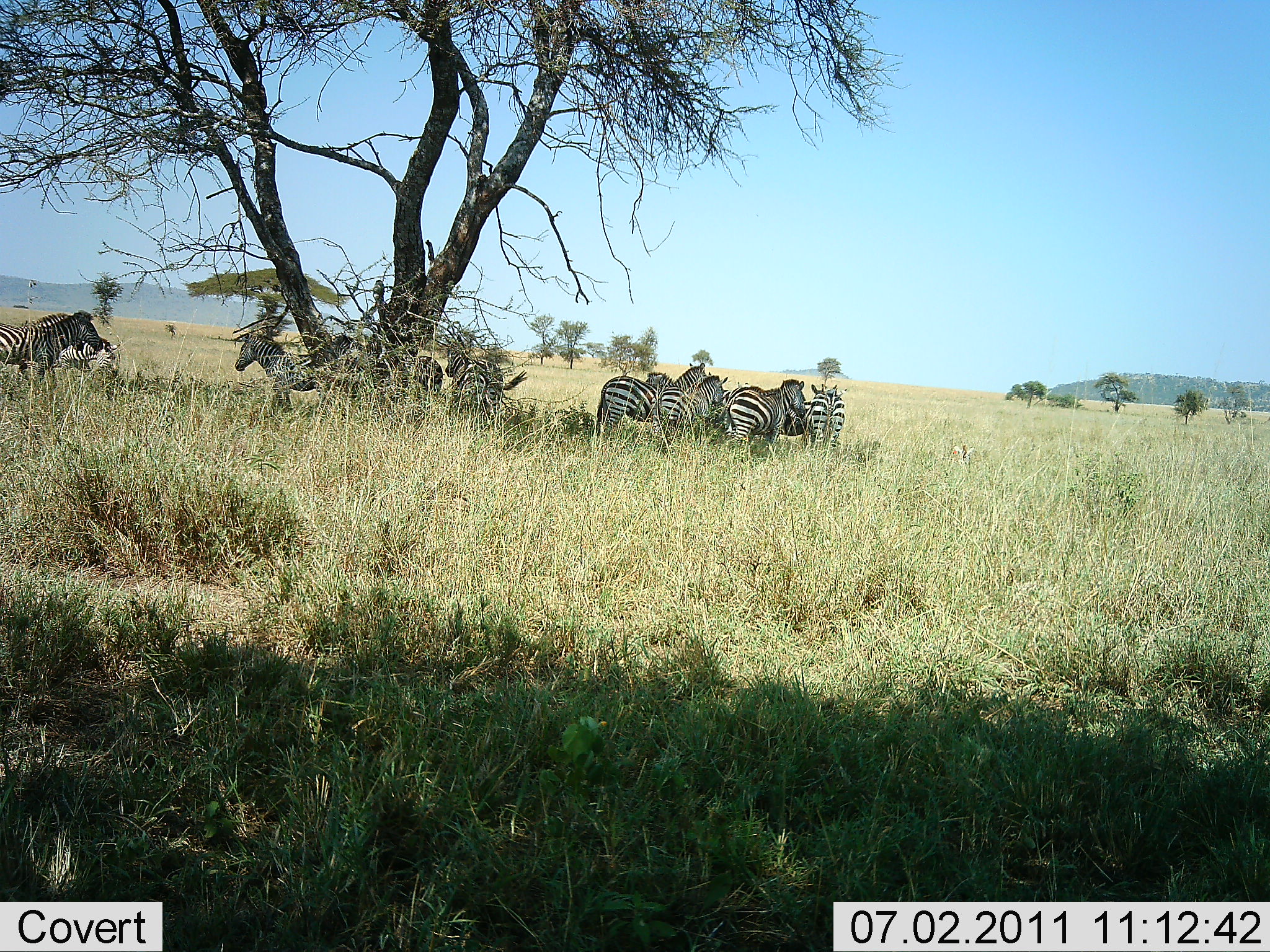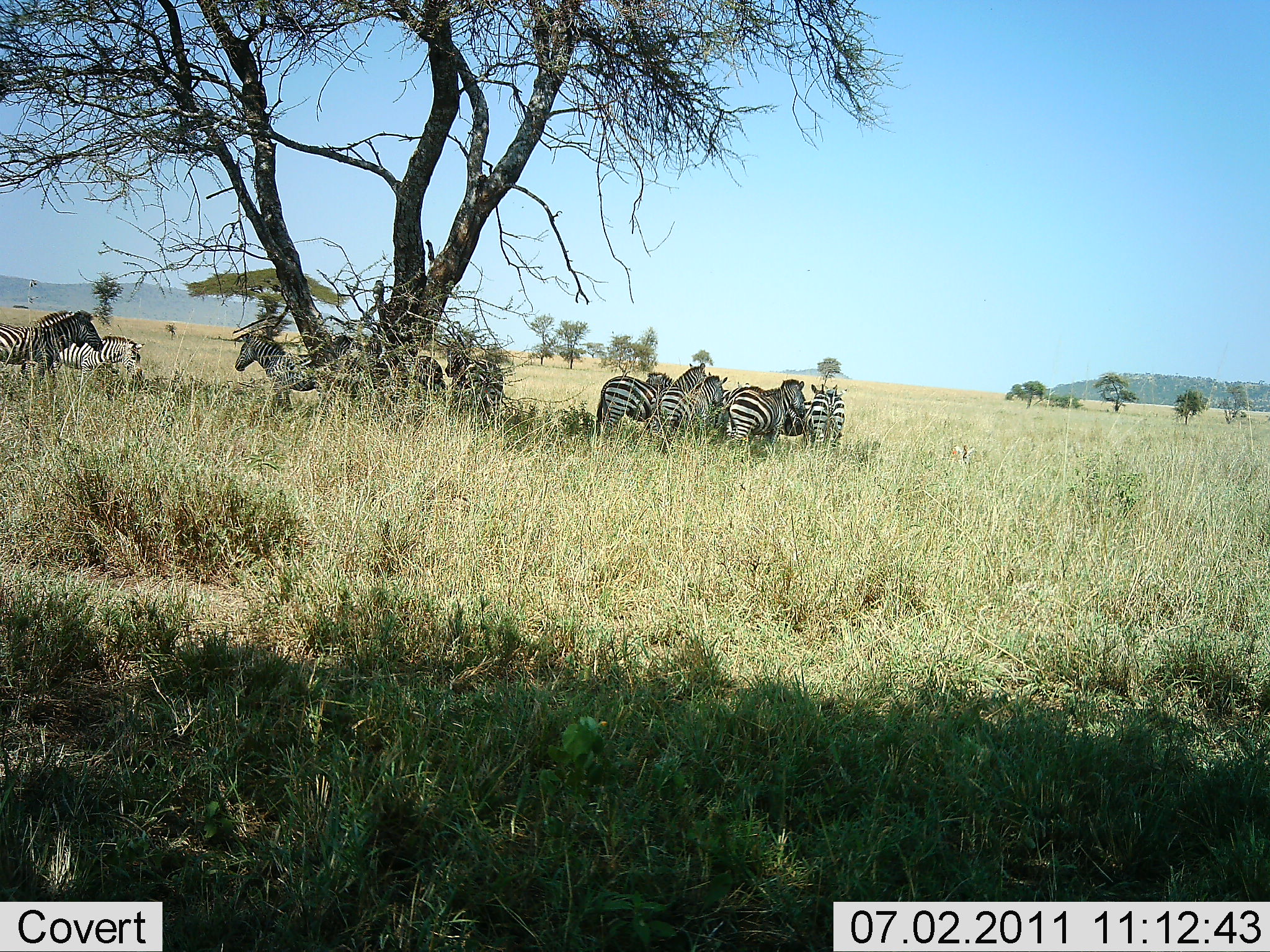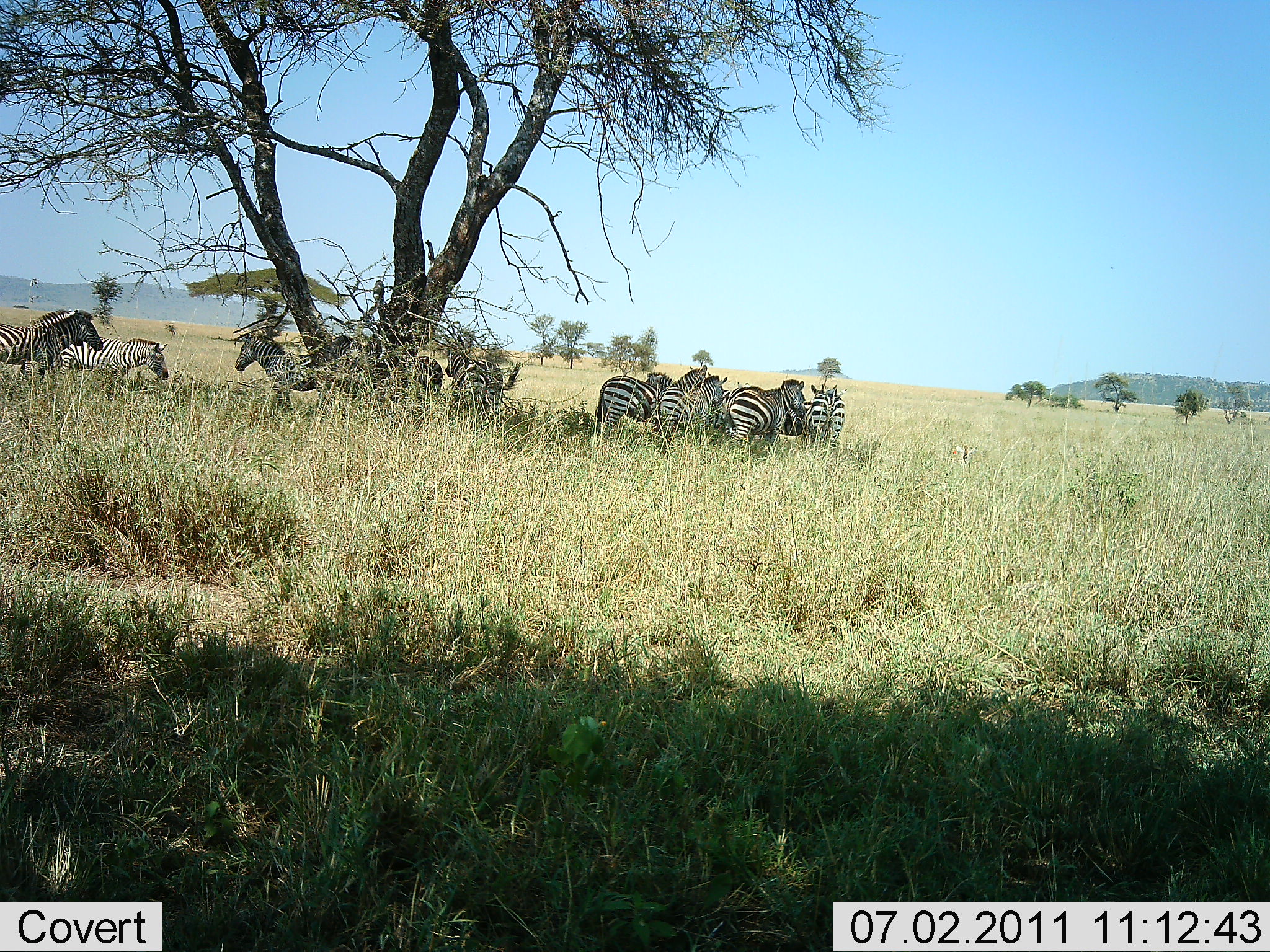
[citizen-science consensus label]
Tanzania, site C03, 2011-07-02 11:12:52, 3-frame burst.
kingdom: Animalia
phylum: Chordata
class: Mammalia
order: Perissodactyla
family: Equidae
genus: Equus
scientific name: Equus quagga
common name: plains zebra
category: zebra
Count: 11-50.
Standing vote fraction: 80%.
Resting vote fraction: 10%.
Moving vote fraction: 10%.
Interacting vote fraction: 40%.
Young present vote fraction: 0%.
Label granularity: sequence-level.